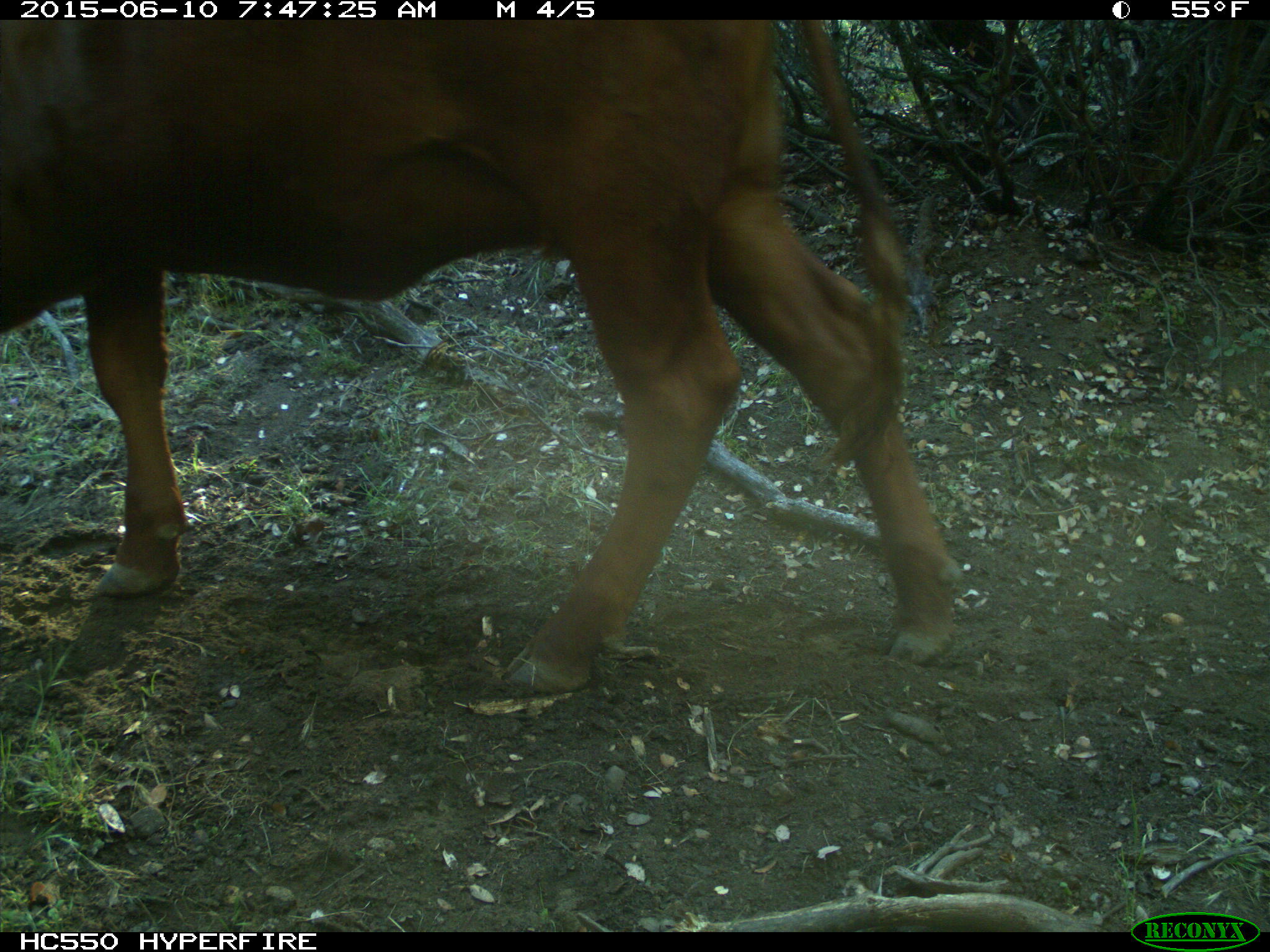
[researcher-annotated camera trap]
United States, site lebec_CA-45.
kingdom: Animalia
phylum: Chordata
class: Mammalia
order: Artiodactyla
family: Bovidae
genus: Bos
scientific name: Bos taurus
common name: domestic cow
Bos taurus (domestic cow).